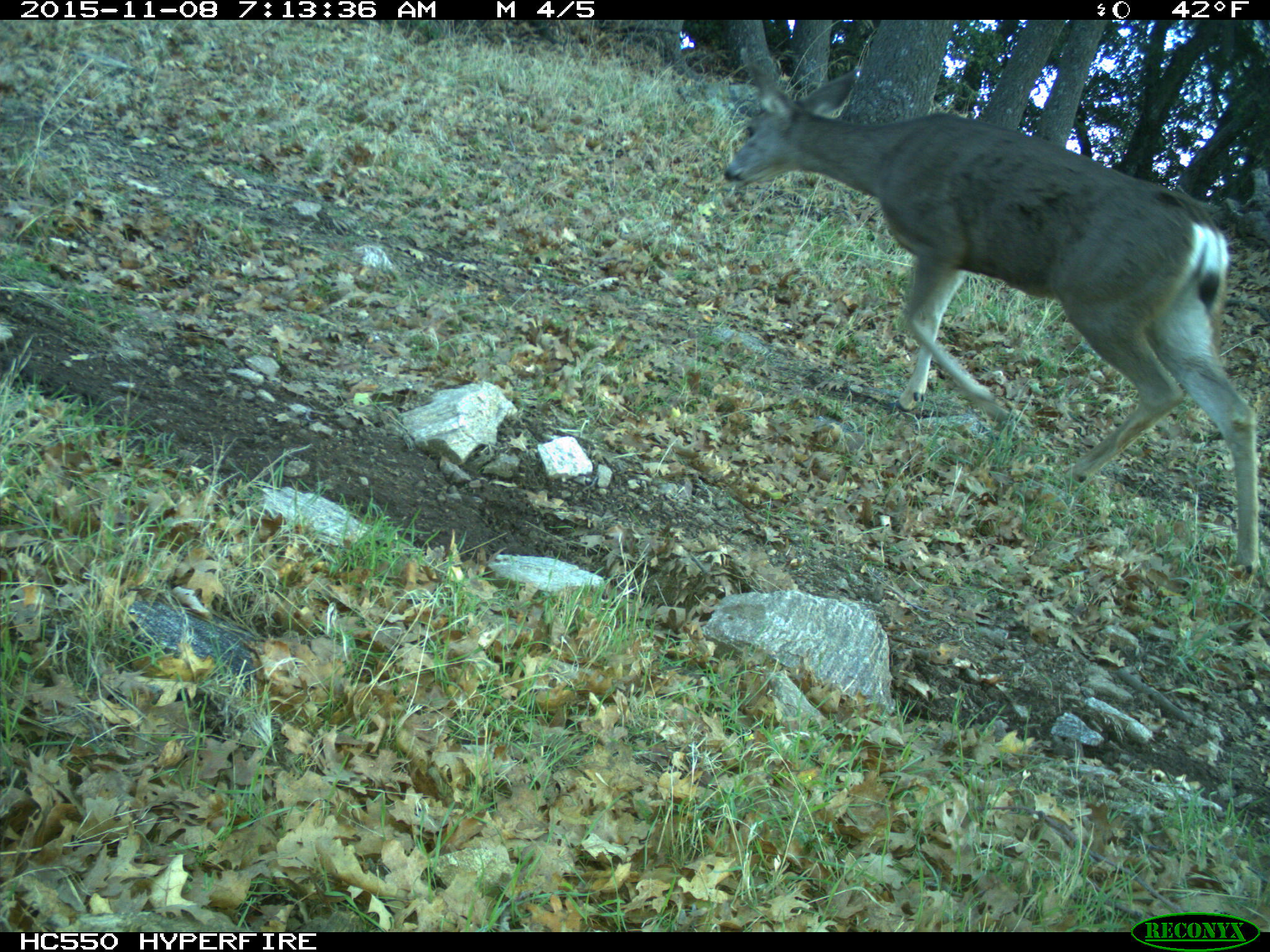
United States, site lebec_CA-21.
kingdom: Animalia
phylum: Chordata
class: Mammalia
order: Artiodactyla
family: Cervidae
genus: Odocoileus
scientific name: Odocoileus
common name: deer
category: unidentified deer